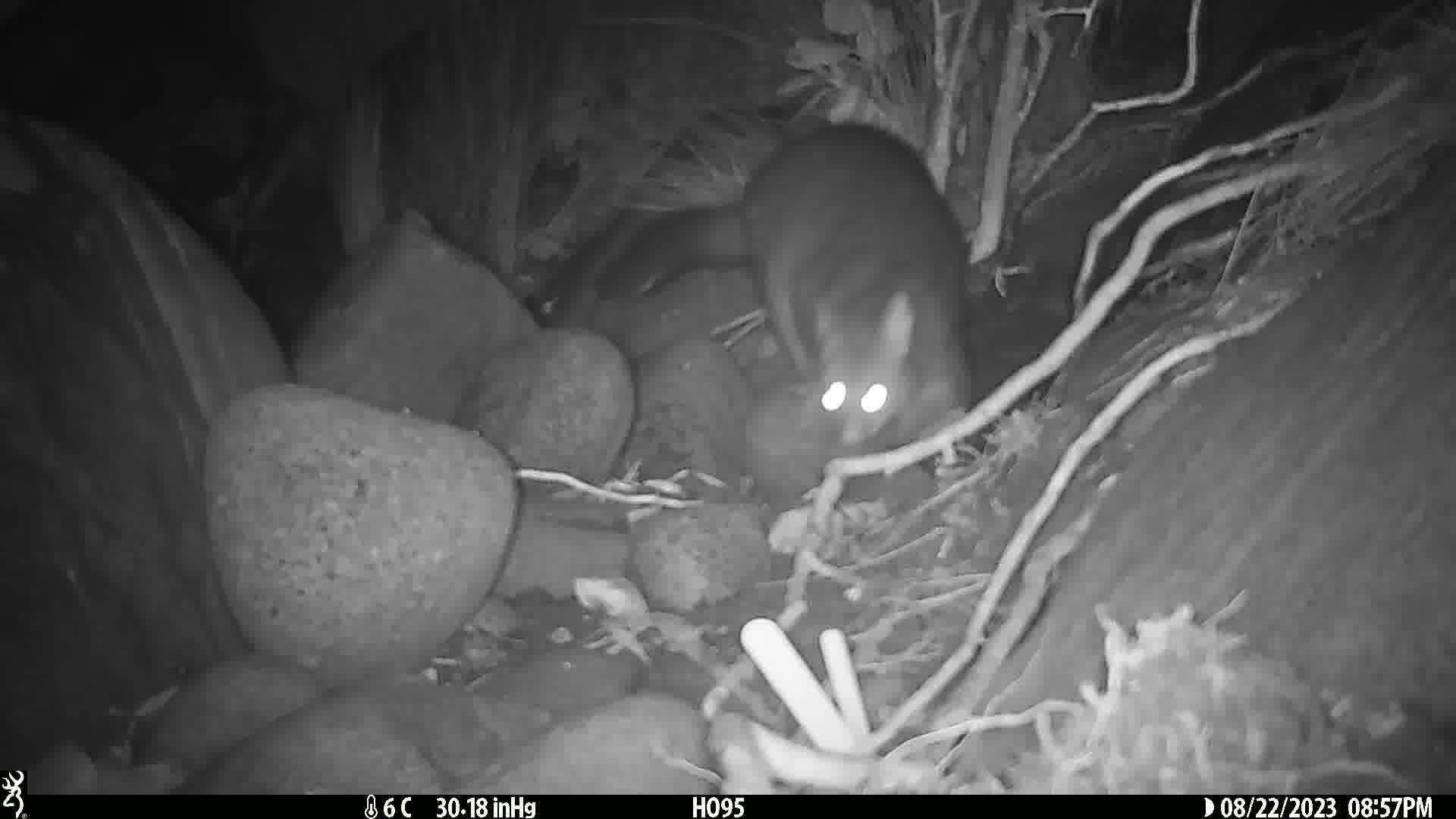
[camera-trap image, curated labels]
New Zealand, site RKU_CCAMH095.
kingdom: Animalia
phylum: Chordata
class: Mammalia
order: Diprotodontia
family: Phalangeridae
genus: Trichosurus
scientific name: Trichosurus vulpecula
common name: common brushtail possum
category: possum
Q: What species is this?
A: Possum (common brushtail possum) (Trichosurus vulpecula).